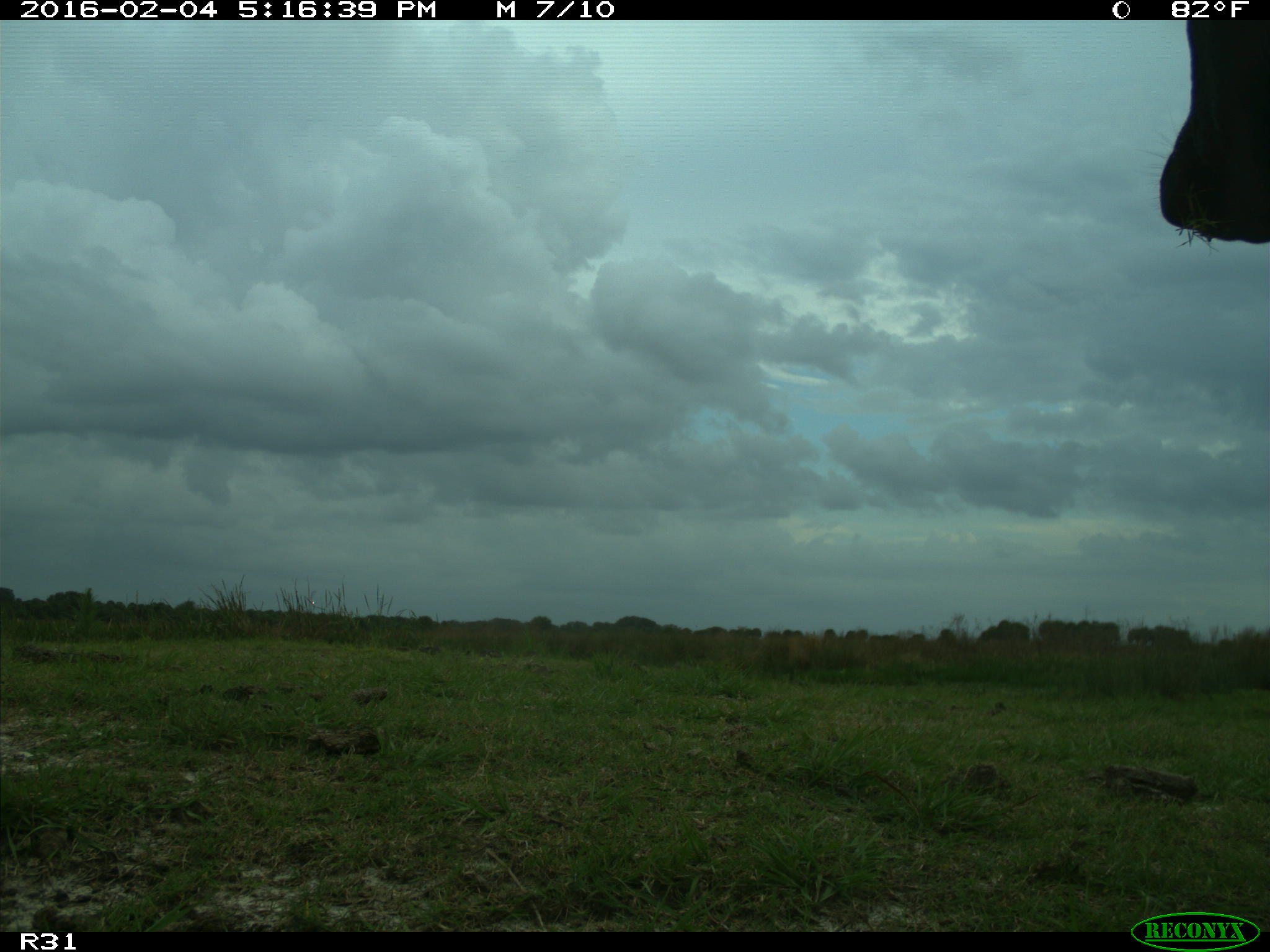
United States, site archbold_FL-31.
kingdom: Animalia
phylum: Chordata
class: Mammalia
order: Artiodactyla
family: Bovidae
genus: Bos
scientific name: Bos taurus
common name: domestic cow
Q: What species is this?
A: Bos taurus (domestic cow).